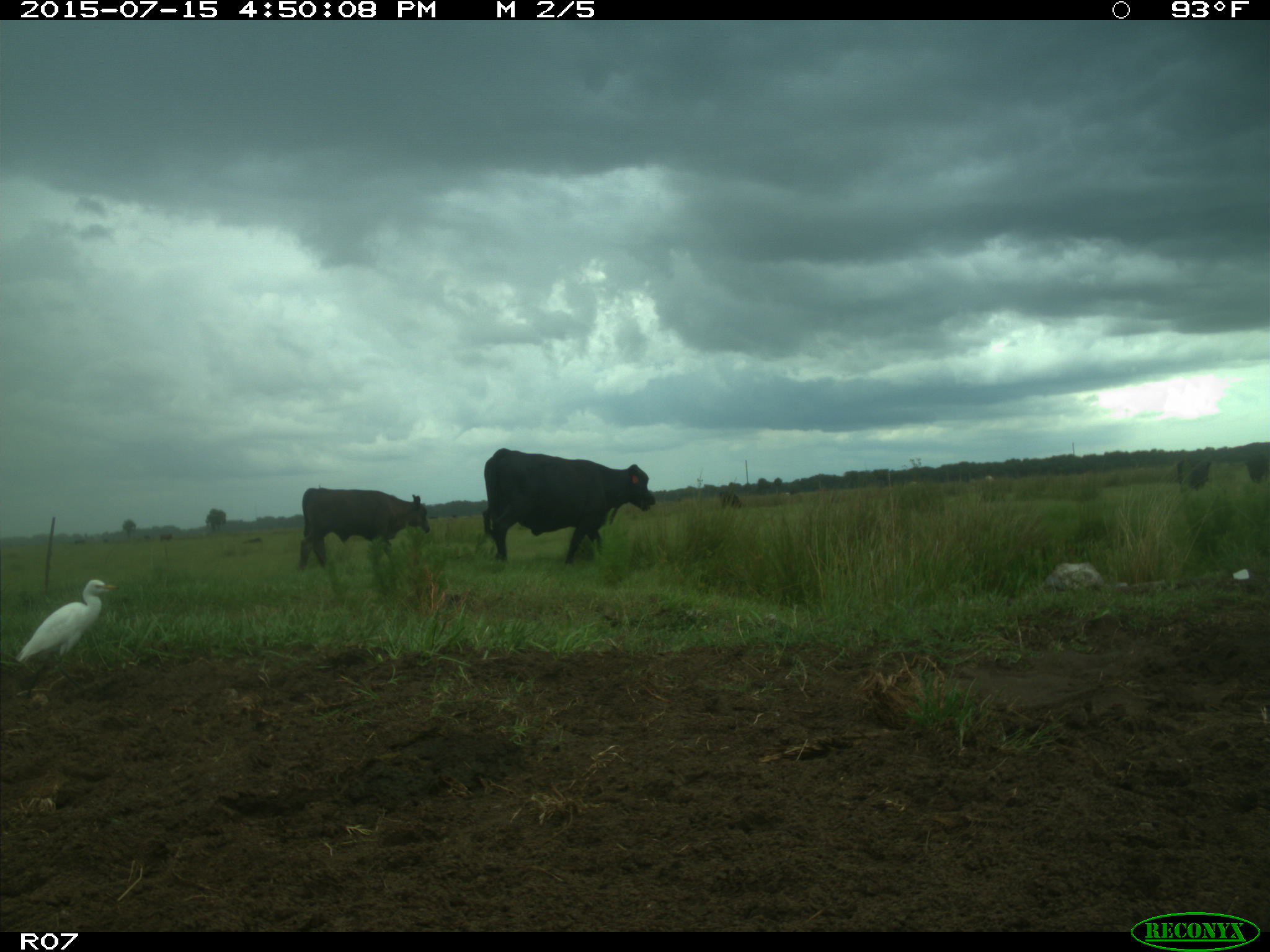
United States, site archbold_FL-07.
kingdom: Animalia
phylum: Chordata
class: Mammalia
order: Artiodactyla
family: Bovidae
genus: Bos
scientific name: Bos taurus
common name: domestic cow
Bos taurus (domestic cow).